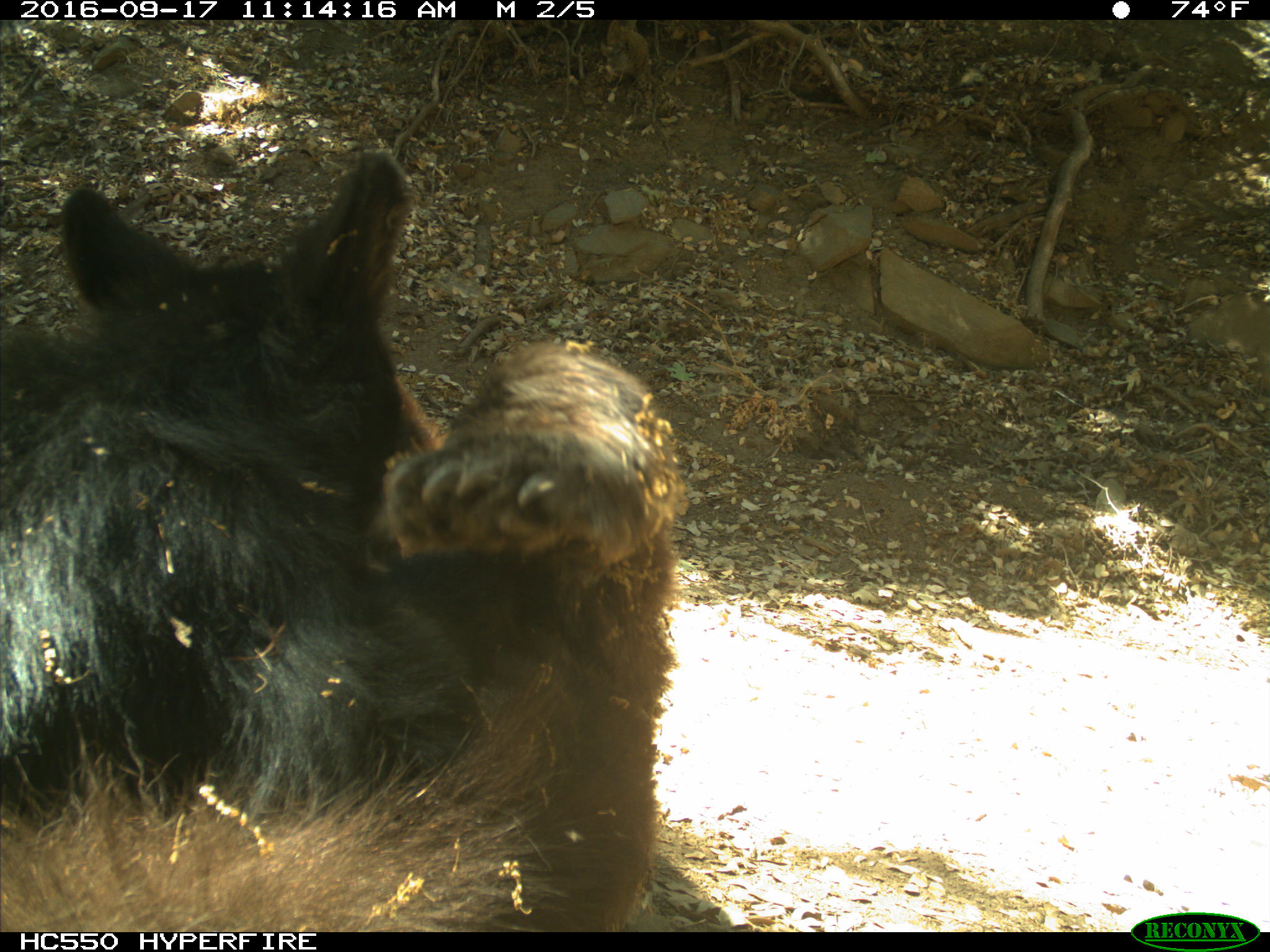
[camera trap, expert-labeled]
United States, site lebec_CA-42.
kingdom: Animalia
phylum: Chordata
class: Mammalia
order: Carnivora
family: Ursidae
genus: Ursus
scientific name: Ursus americanus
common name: american black bear